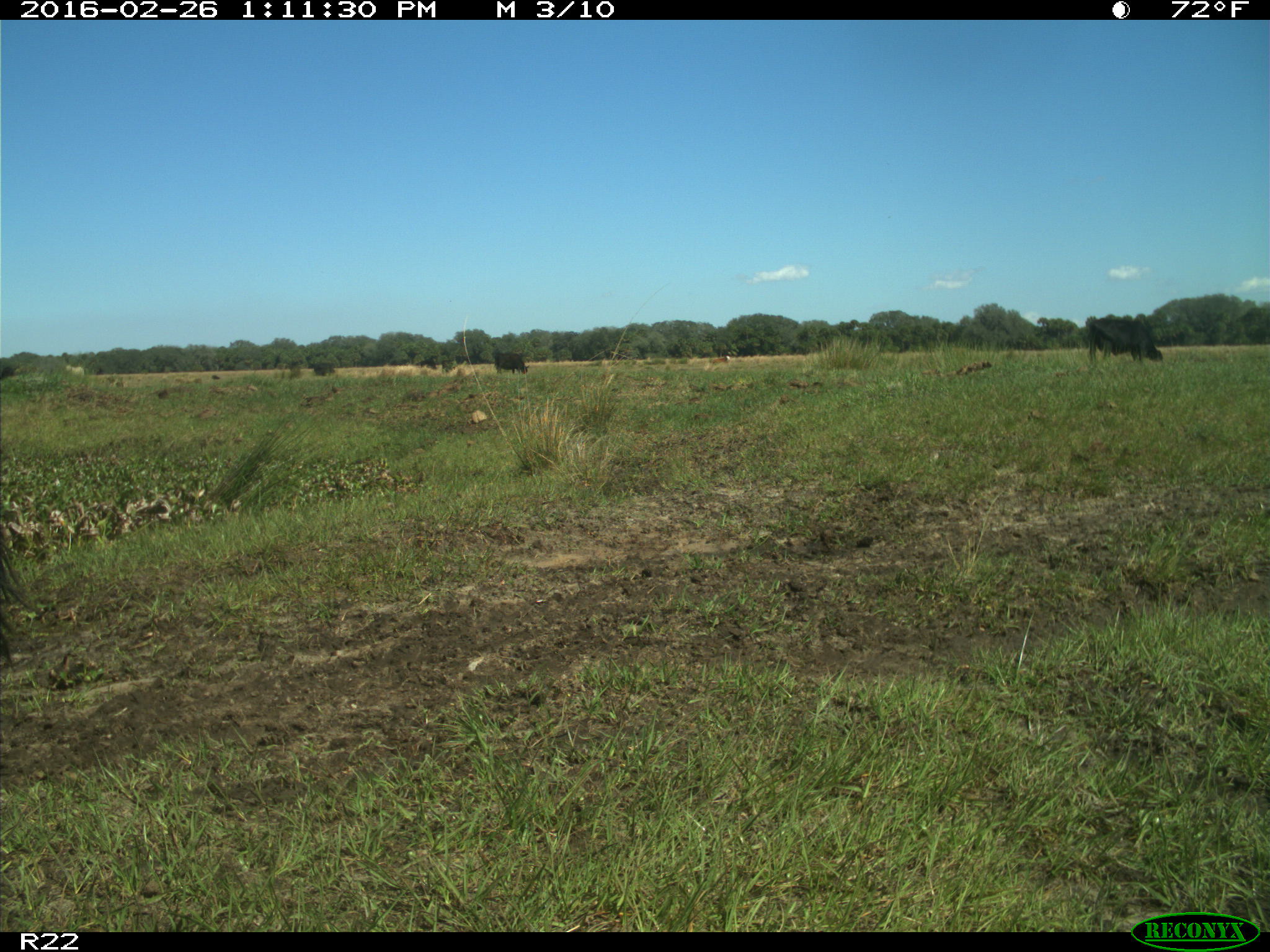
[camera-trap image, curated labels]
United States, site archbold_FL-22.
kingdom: Animalia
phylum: Chordata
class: Mammalia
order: Artiodactyla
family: Bovidae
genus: Bos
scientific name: Bos taurus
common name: domestic cow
Bos taurus (domestic cow).